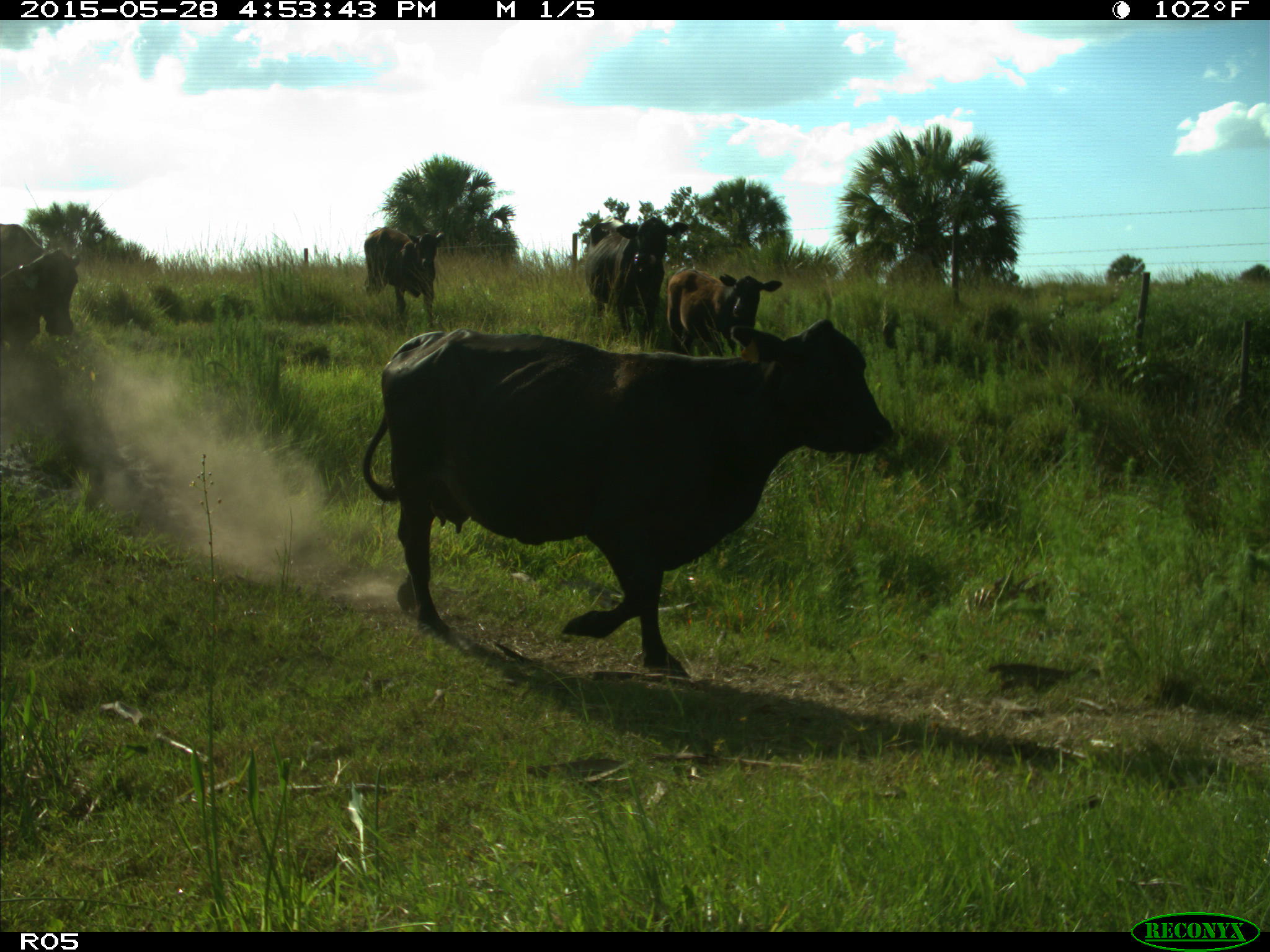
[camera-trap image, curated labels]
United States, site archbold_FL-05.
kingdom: Animalia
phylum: Chordata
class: Mammalia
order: Artiodactyla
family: Bovidae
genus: Bos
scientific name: Bos taurus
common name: domestic cow